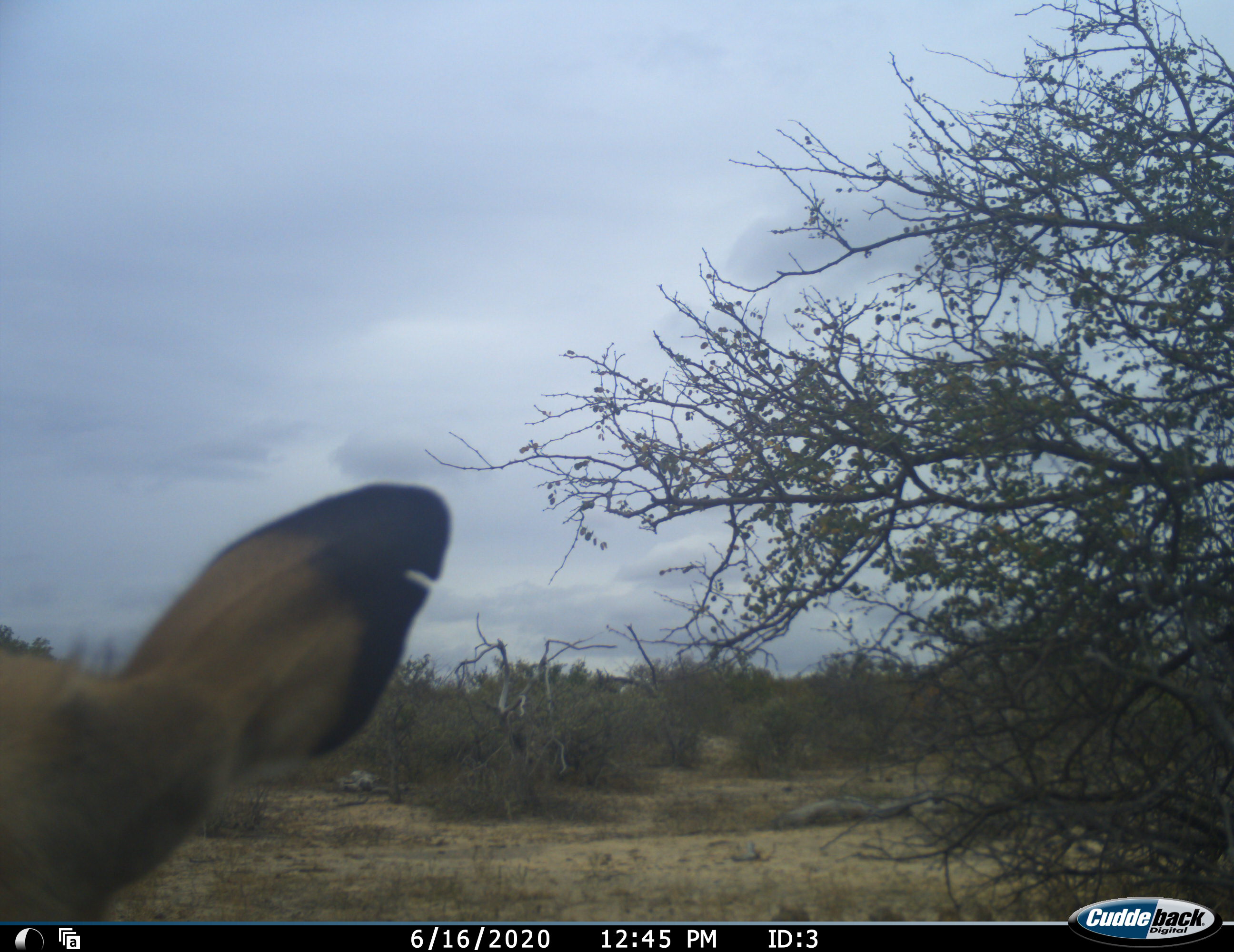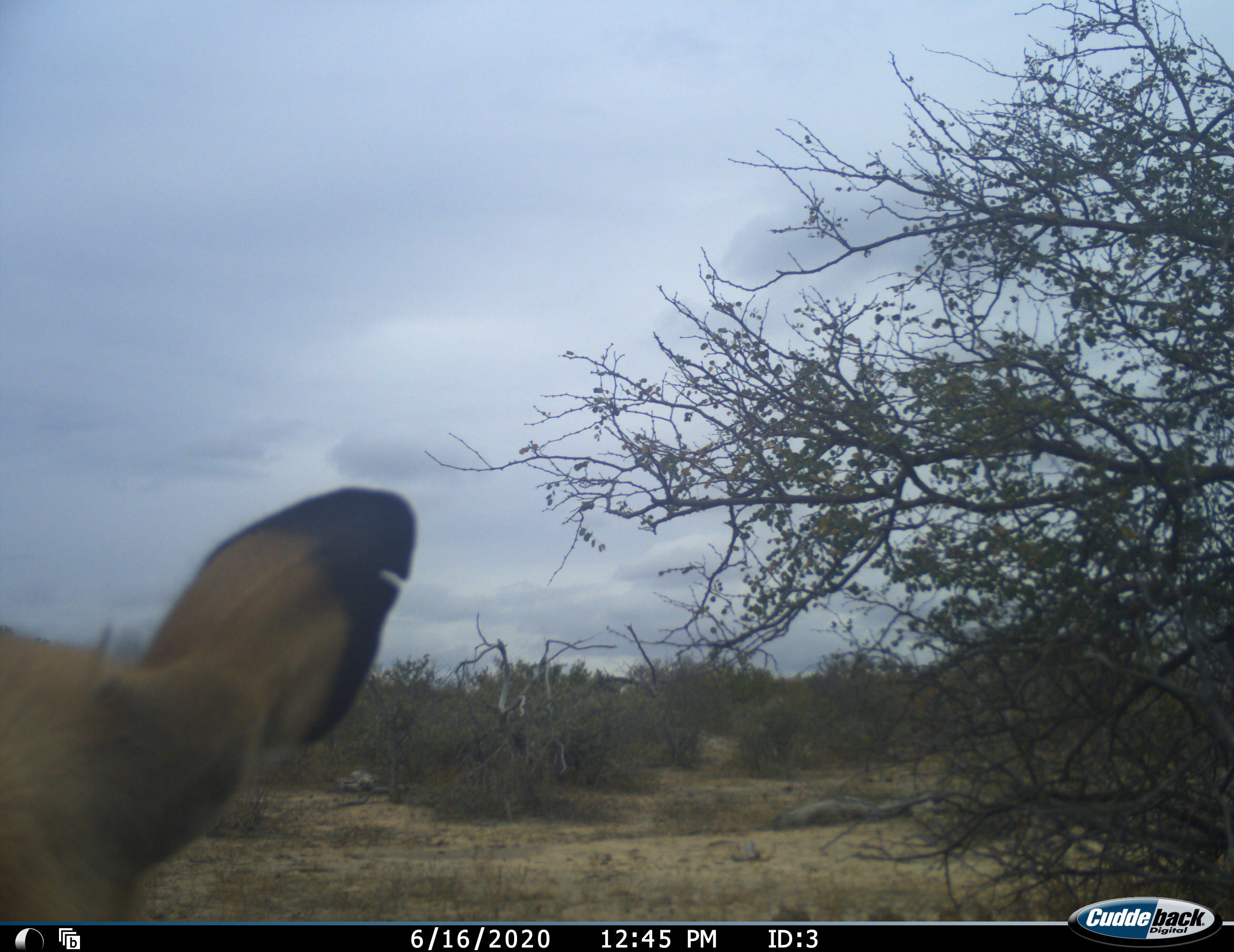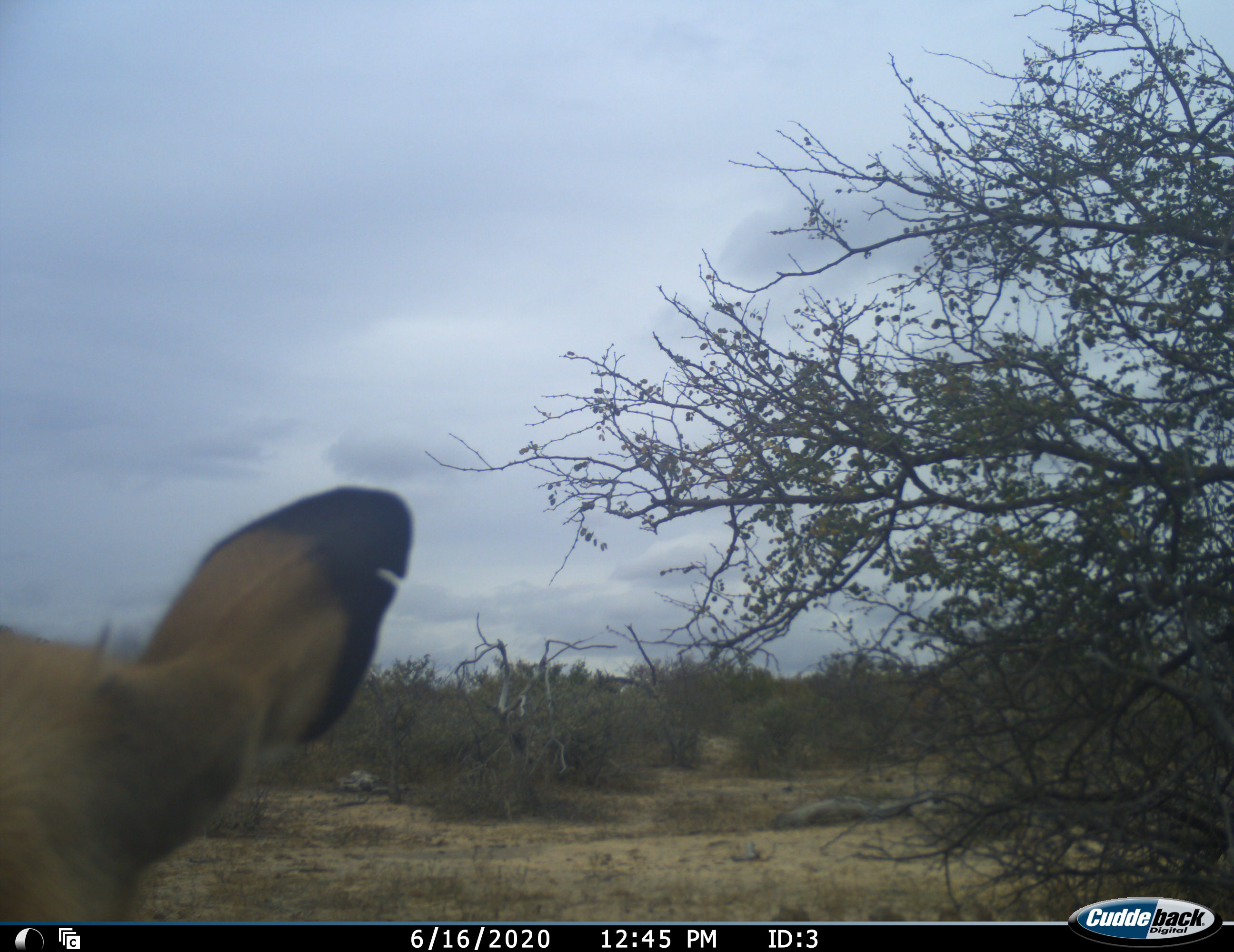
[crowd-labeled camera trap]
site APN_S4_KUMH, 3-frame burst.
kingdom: Animalia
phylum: Chordata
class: Mammalia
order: Artiodactyla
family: Bovidae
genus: Aepyceros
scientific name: Aepyceros melampus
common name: impala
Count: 1.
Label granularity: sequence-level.